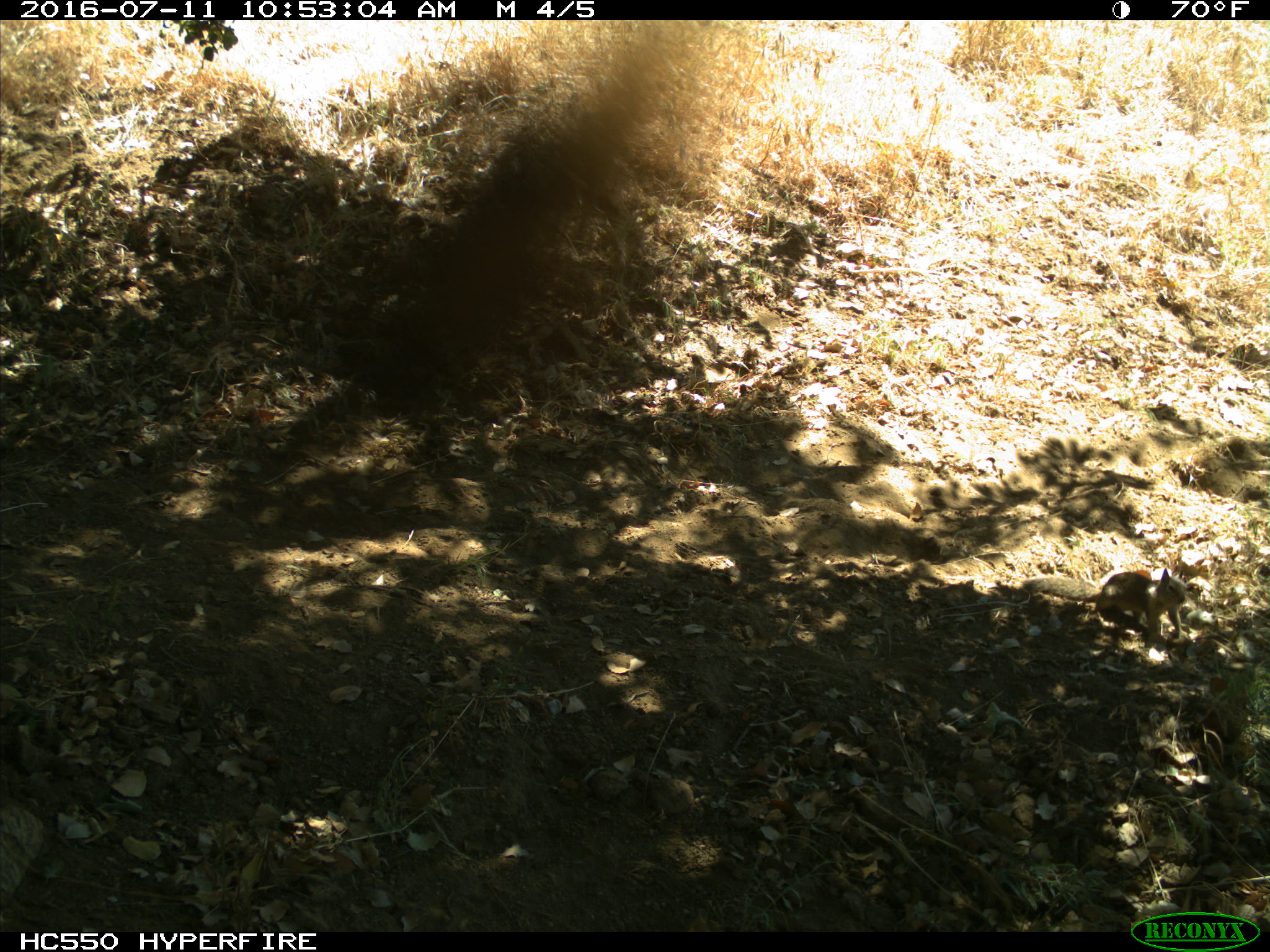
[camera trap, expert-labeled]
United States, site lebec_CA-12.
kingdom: Animalia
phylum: Chordata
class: Mammalia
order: Rodentia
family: Sciuridae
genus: Otospermophilus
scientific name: Otospermophilus beecheyi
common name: california ground squirrel